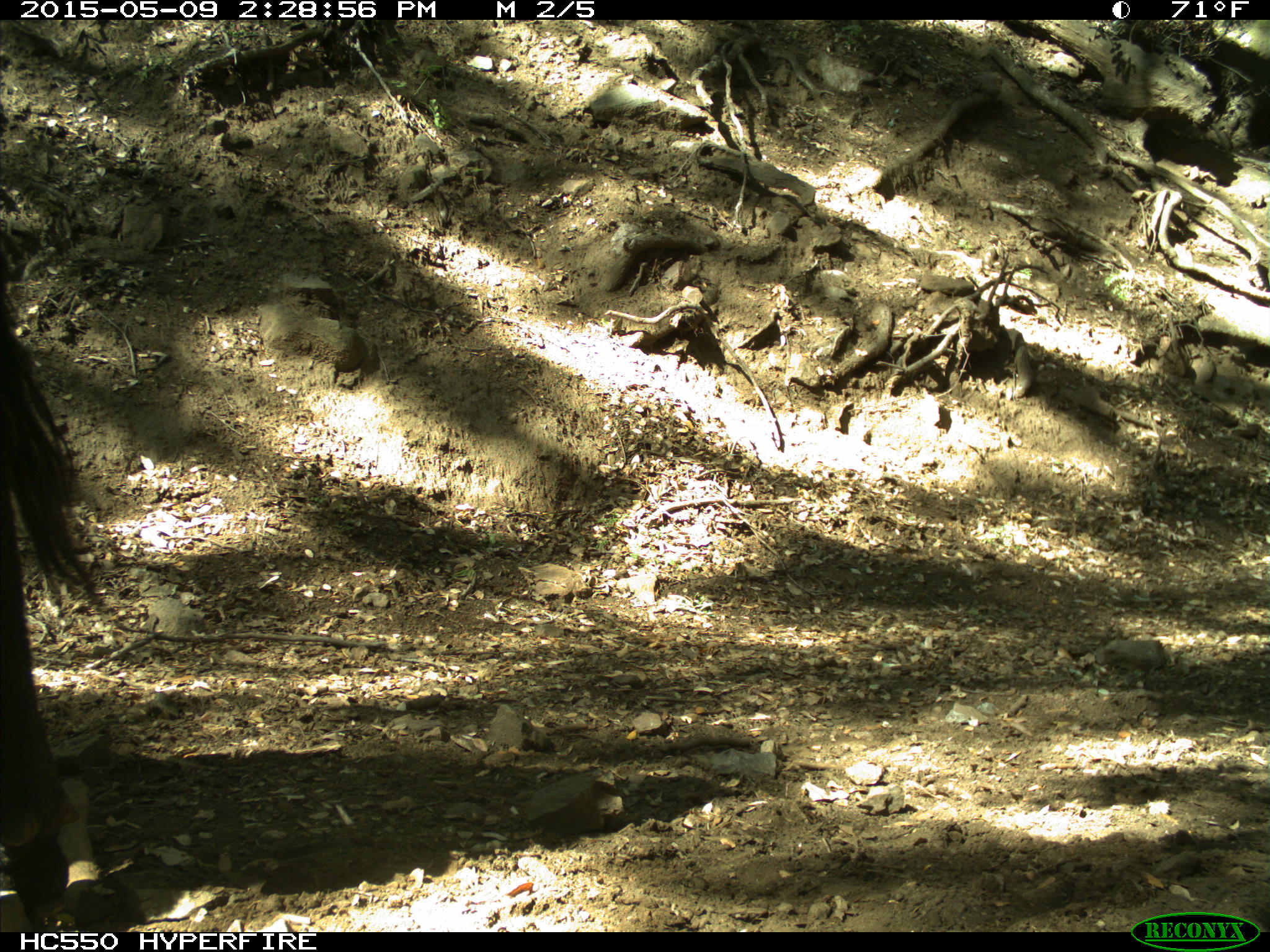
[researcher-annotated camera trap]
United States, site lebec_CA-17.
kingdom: Animalia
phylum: Chordata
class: Mammalia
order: Artiodactyla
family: Bovidae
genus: Bos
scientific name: Bos taurus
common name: domestic cow